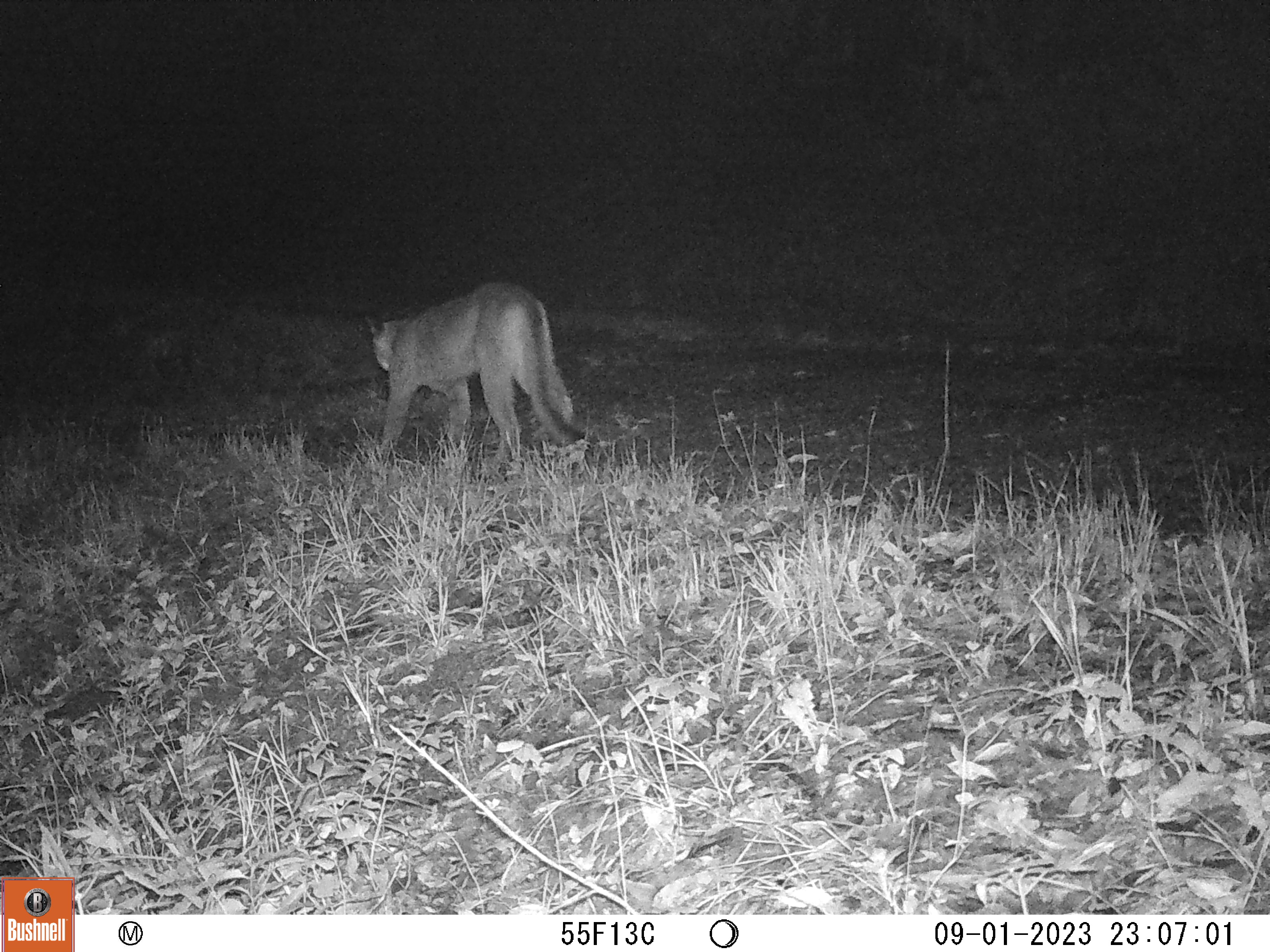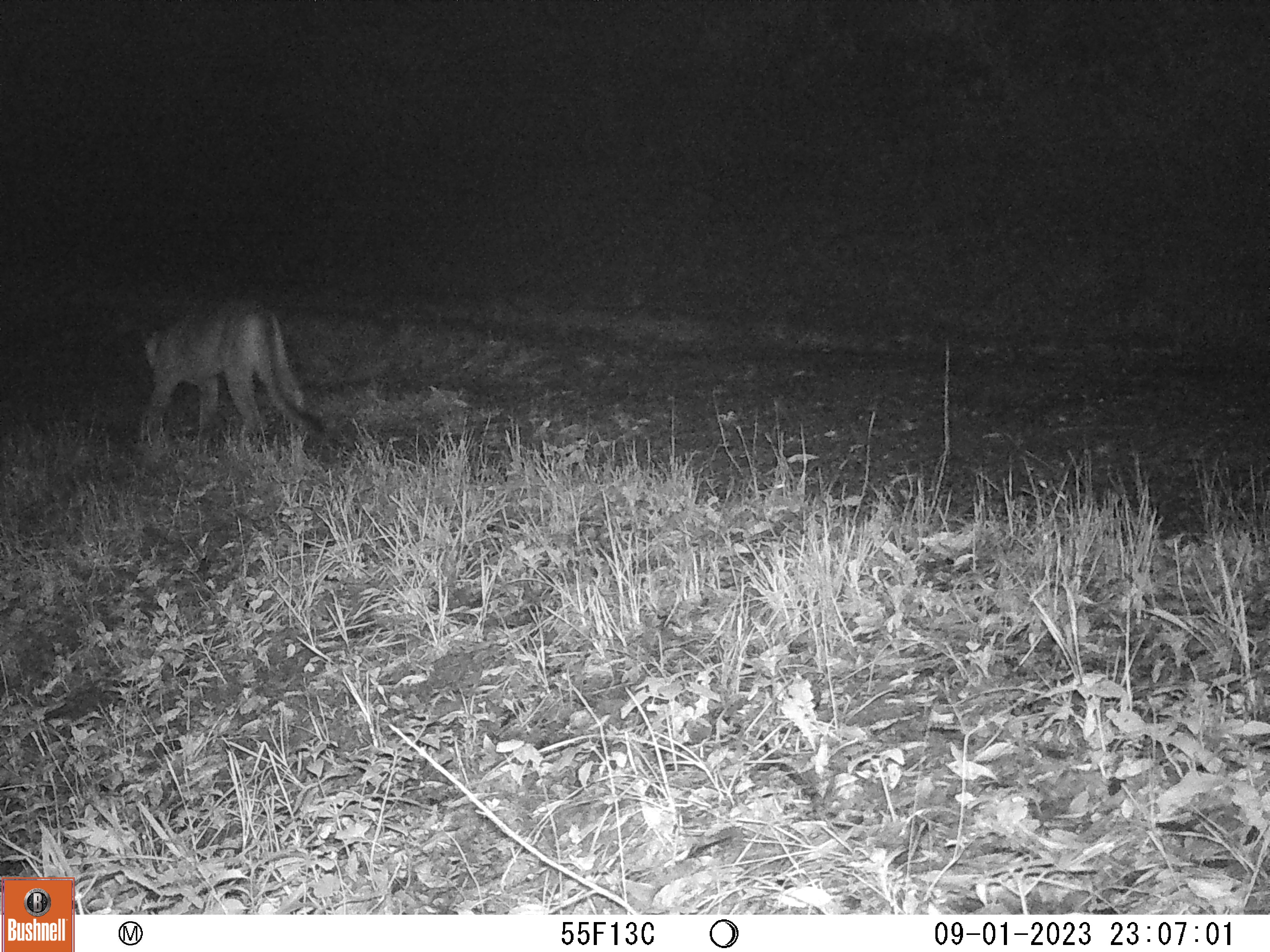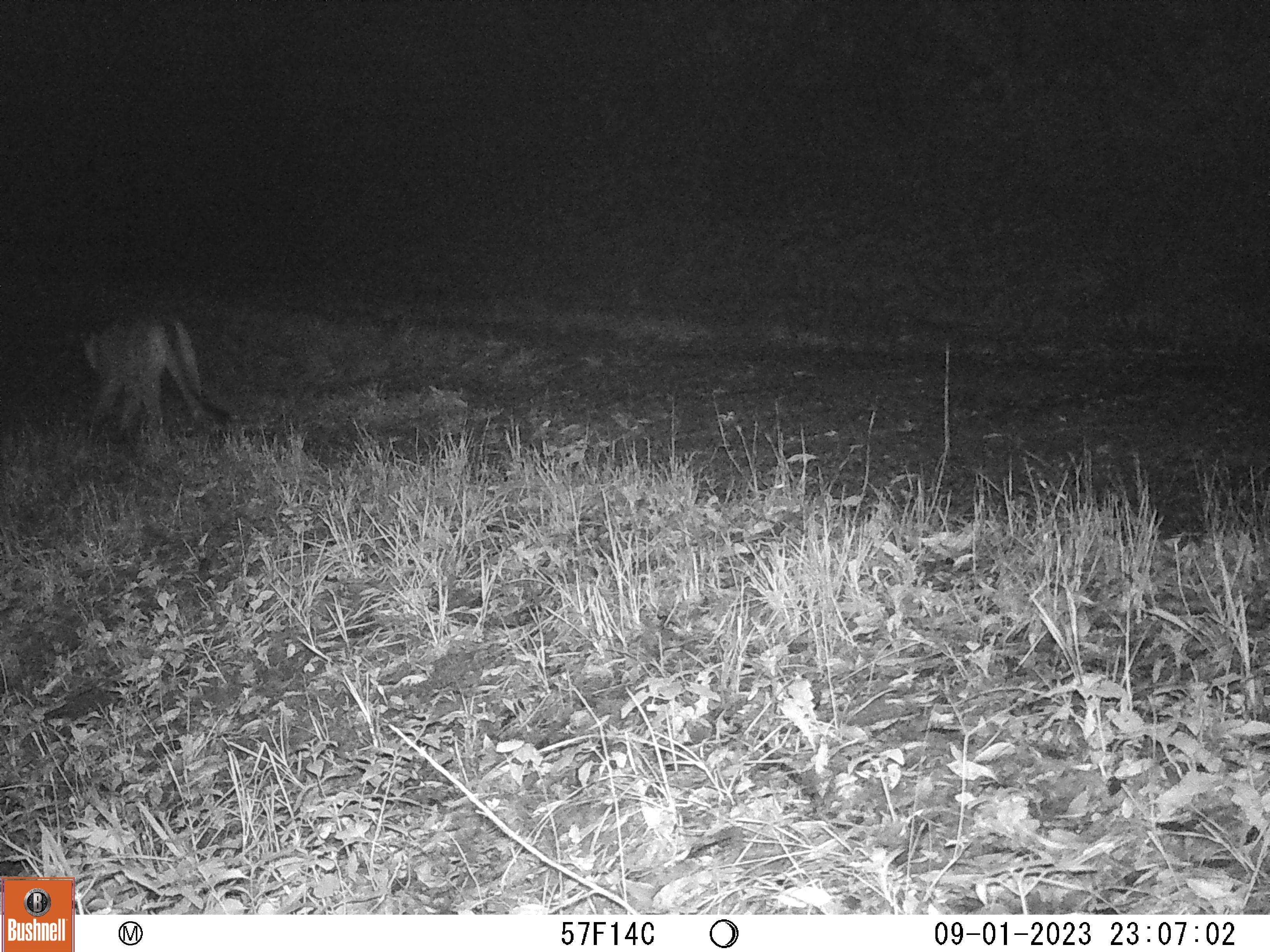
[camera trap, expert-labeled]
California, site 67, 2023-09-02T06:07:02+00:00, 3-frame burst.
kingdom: Animalia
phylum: Chordata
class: Mammalia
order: Carnivora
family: Felidae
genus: Puma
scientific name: Puma concolor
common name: puma